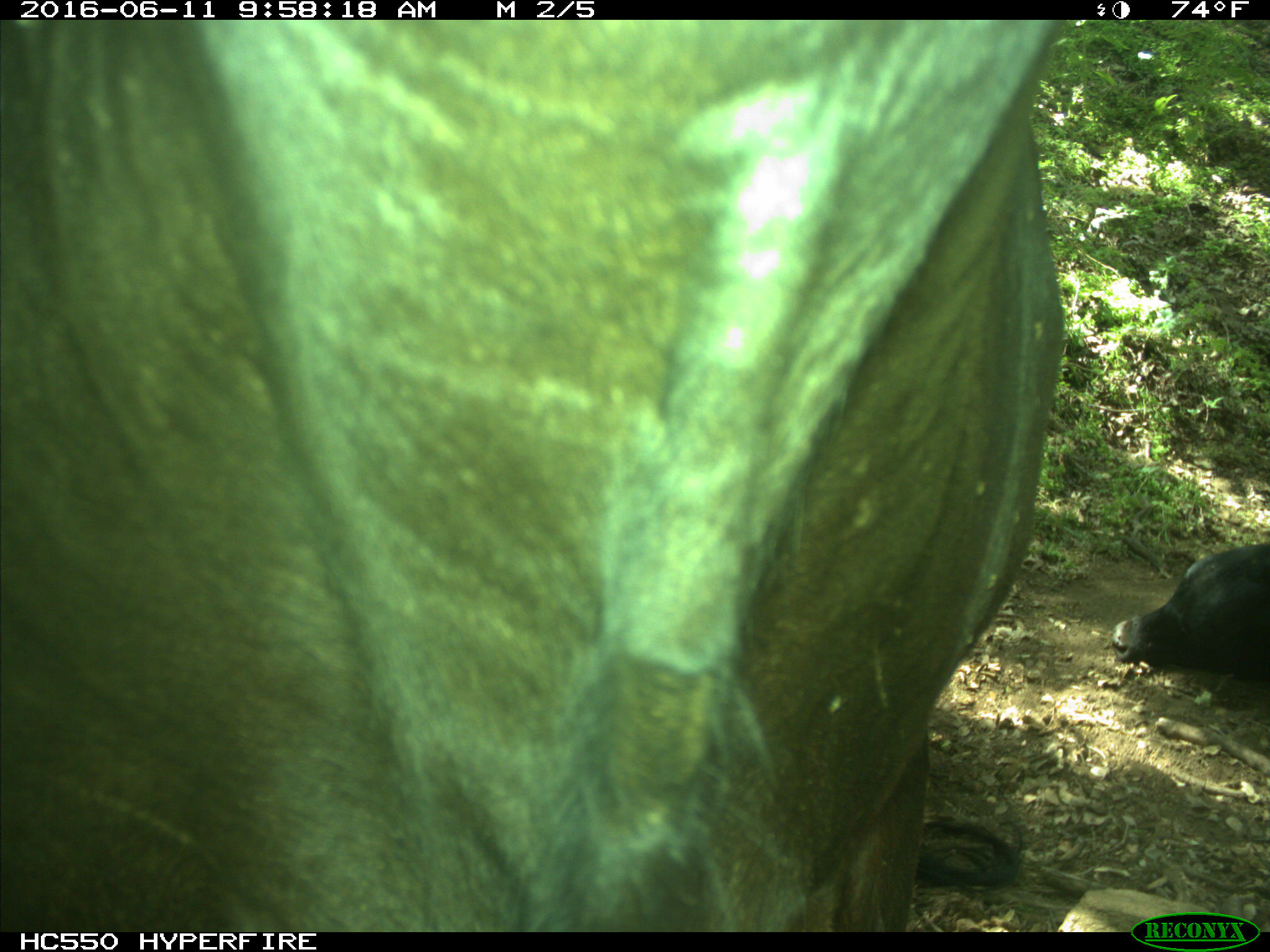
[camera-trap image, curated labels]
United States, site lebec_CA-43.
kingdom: Animalia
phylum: Chordata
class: Mammalia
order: Artiodactyla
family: Bovidae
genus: Bos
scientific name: Bos taurus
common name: domestic cow